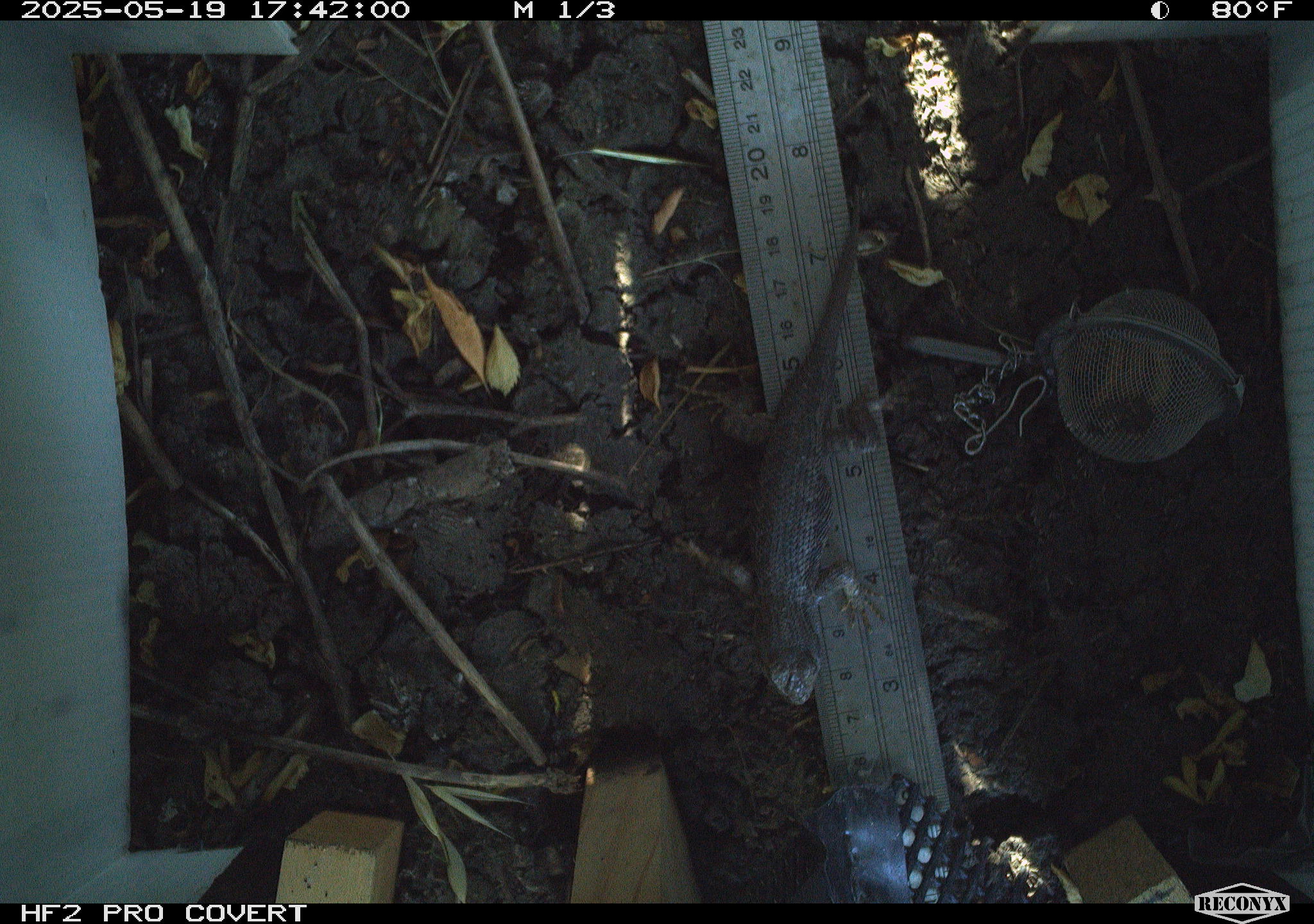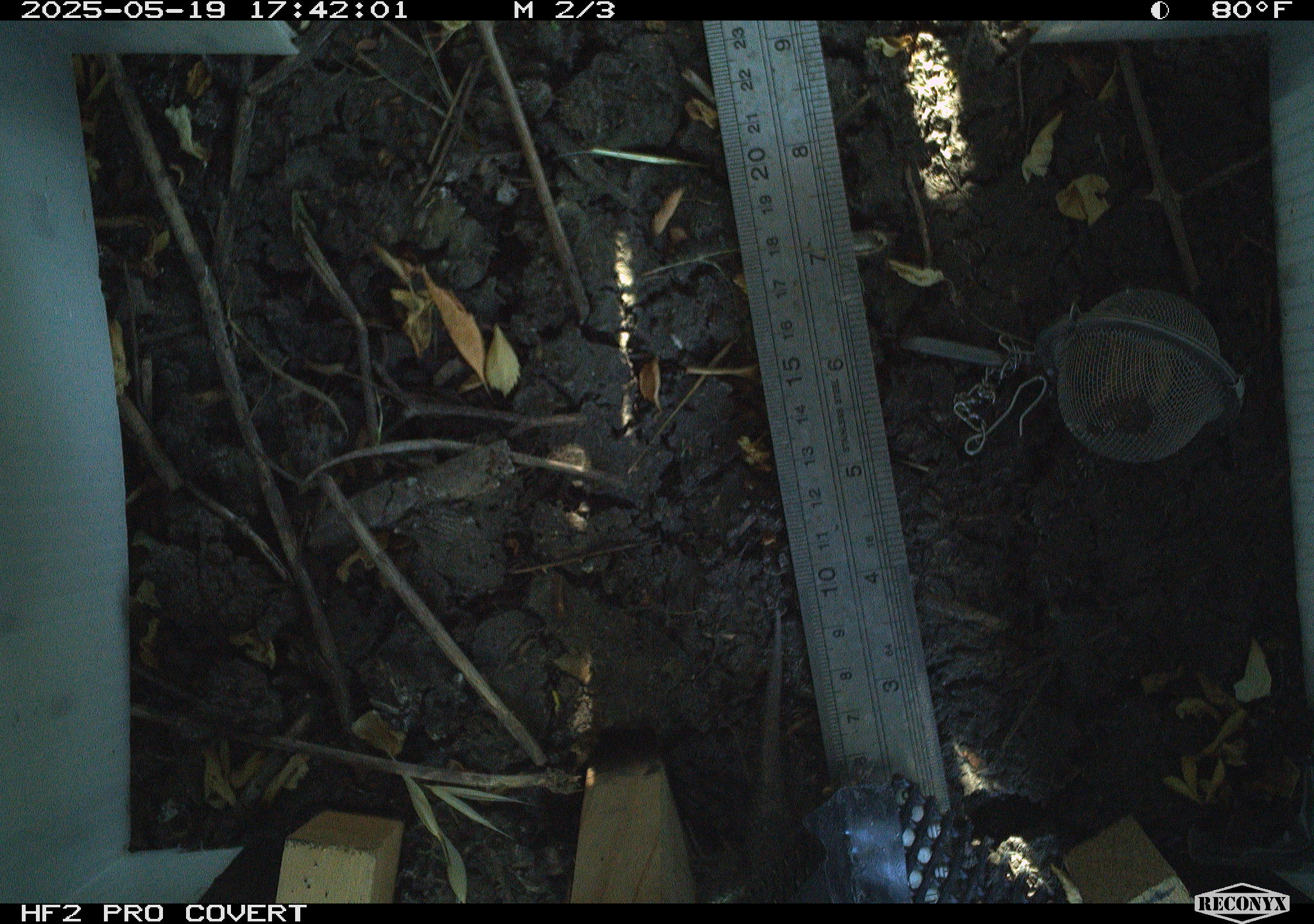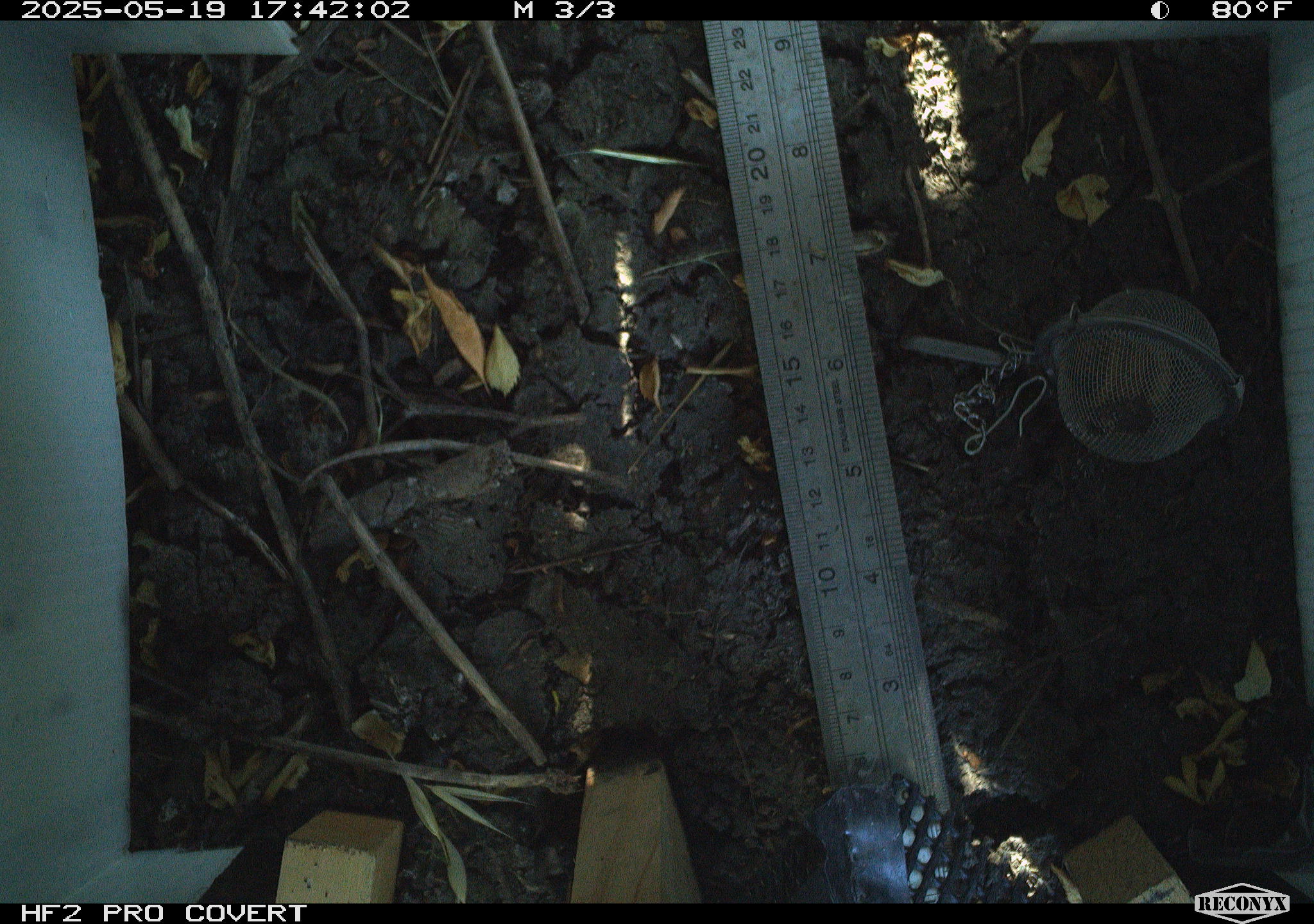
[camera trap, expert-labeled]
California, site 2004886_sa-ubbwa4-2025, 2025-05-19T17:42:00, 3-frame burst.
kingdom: Animalia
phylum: Chordata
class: Reptilia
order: Squamata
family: Phrynosomatidae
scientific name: Phrynosomatidae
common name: north american spiny lizards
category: sceloporus/uta species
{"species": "sceloporus/uta species (north american spiny lizards) (Phrynosomatidae)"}